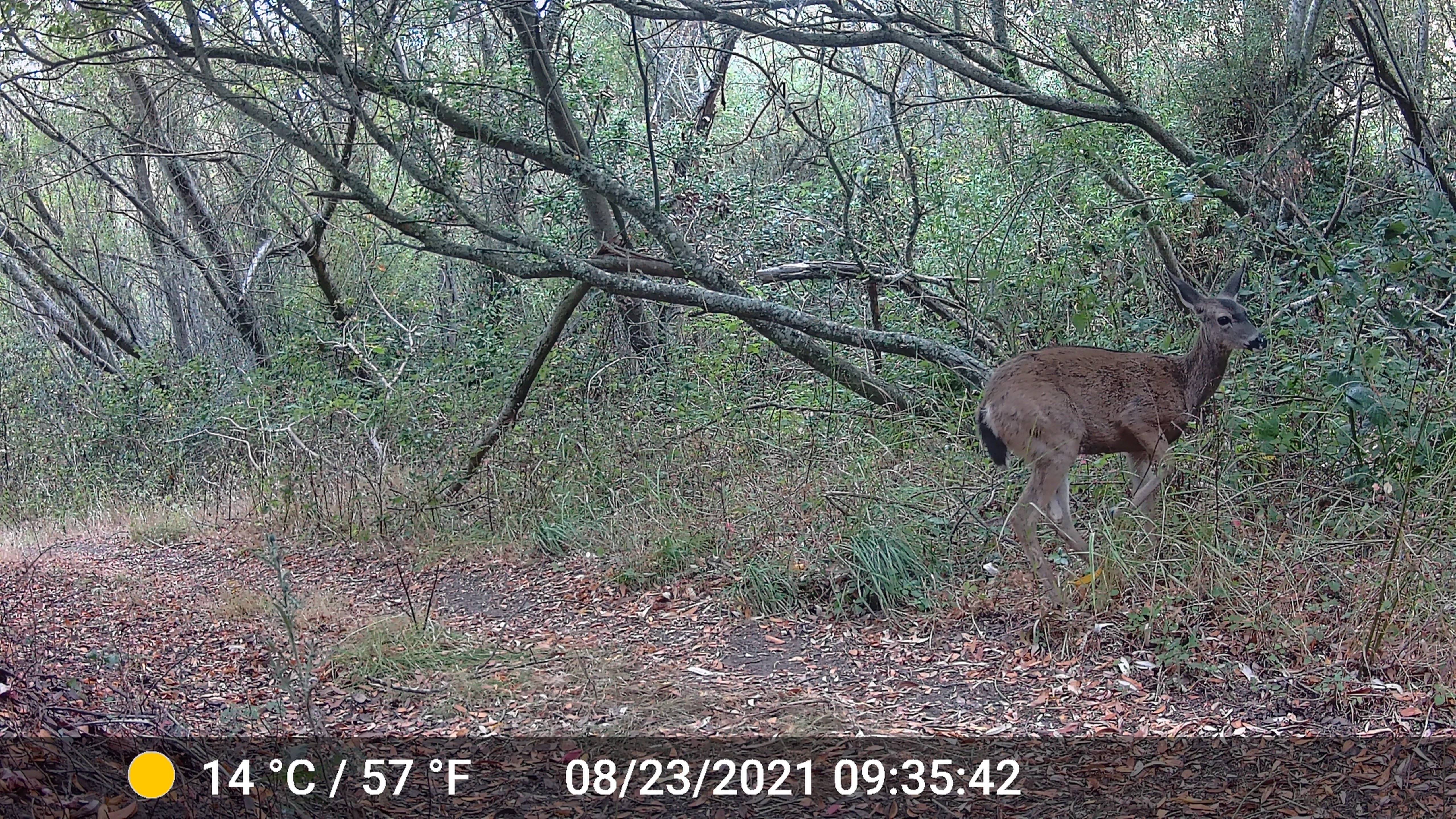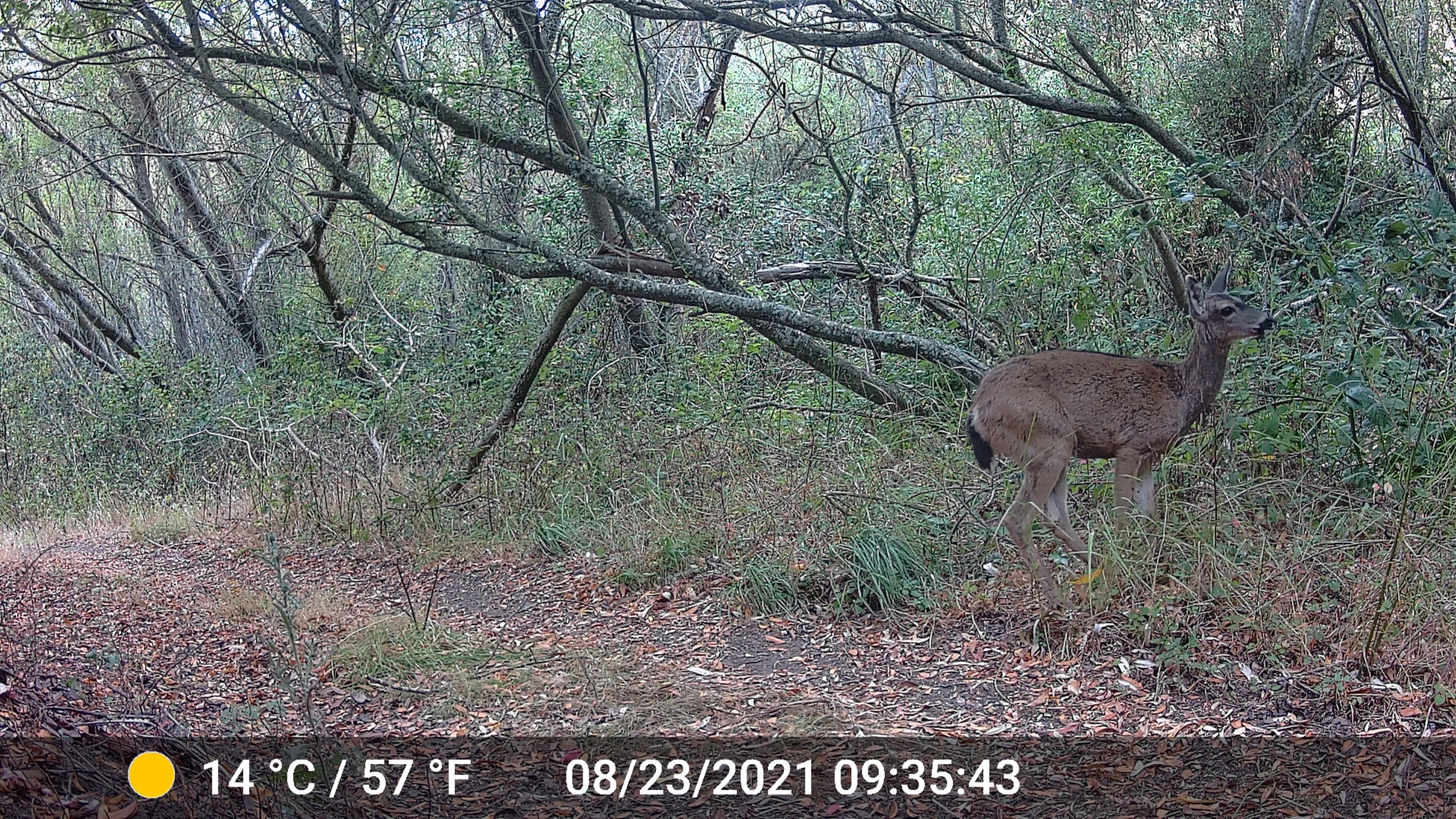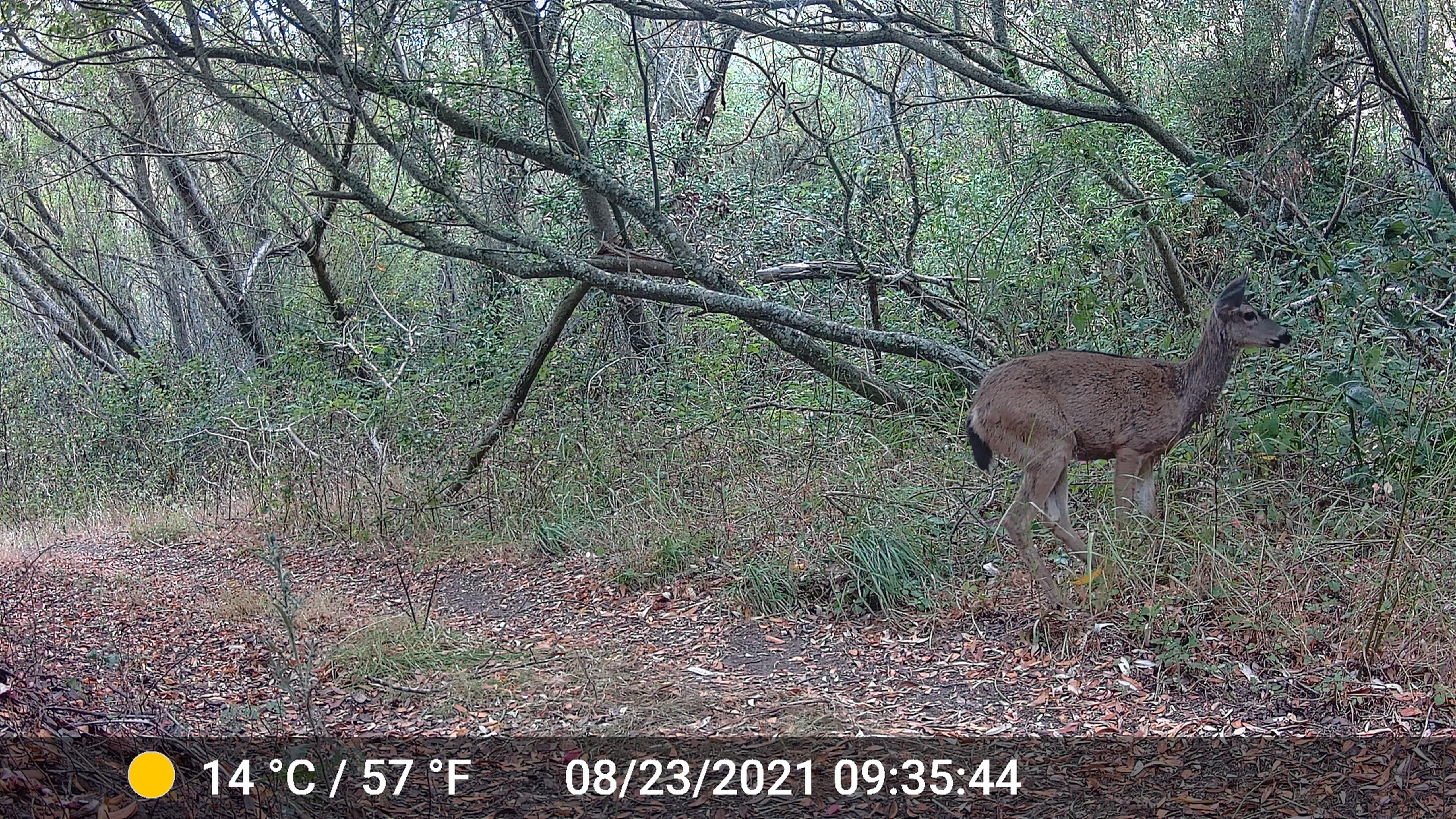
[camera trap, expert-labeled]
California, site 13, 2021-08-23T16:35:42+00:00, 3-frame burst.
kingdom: Animalia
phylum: Chordata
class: Mammalia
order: Artiodactyla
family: Cervidae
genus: Odocoileus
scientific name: Odocoileus hemionus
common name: mule deer